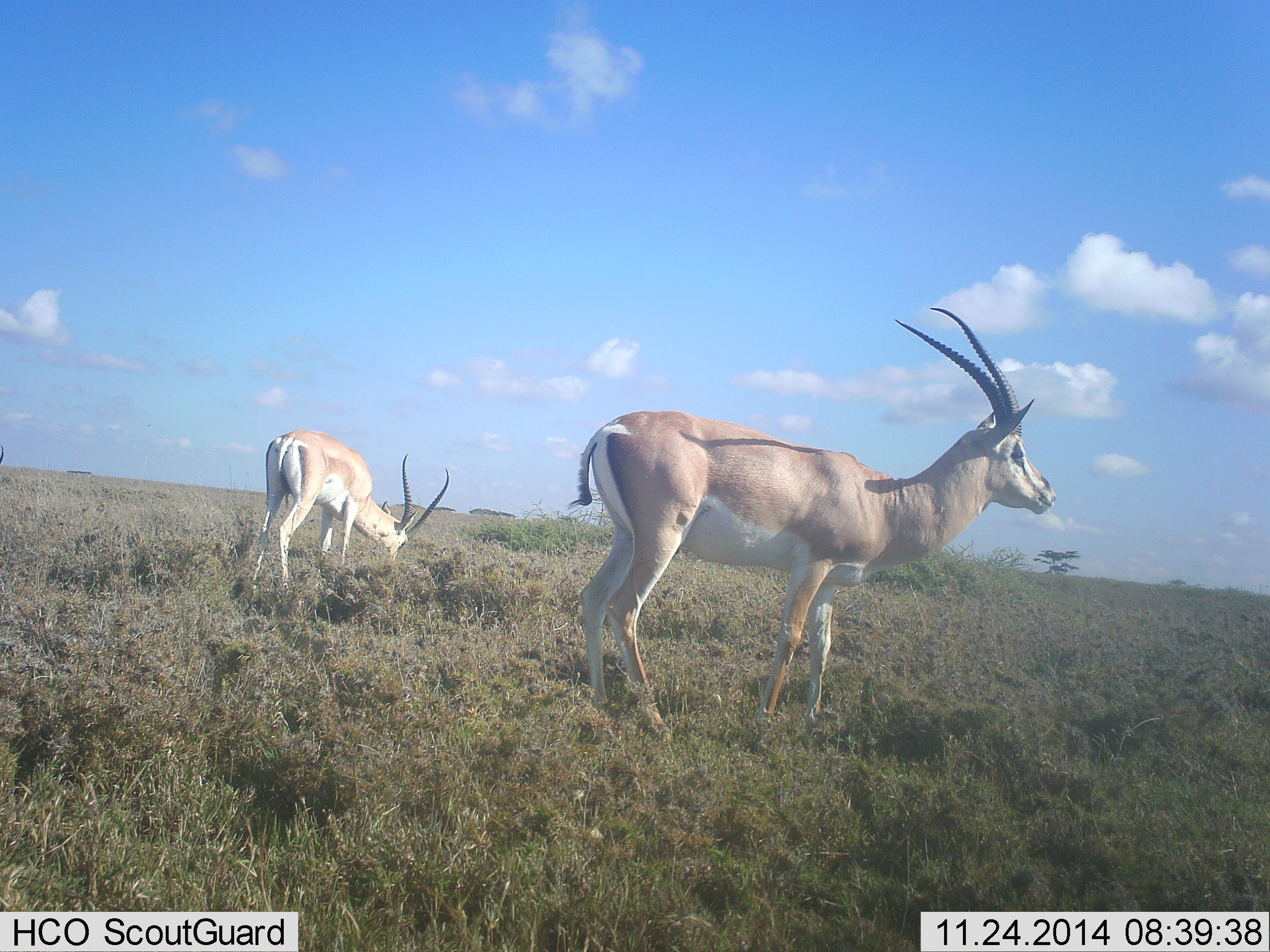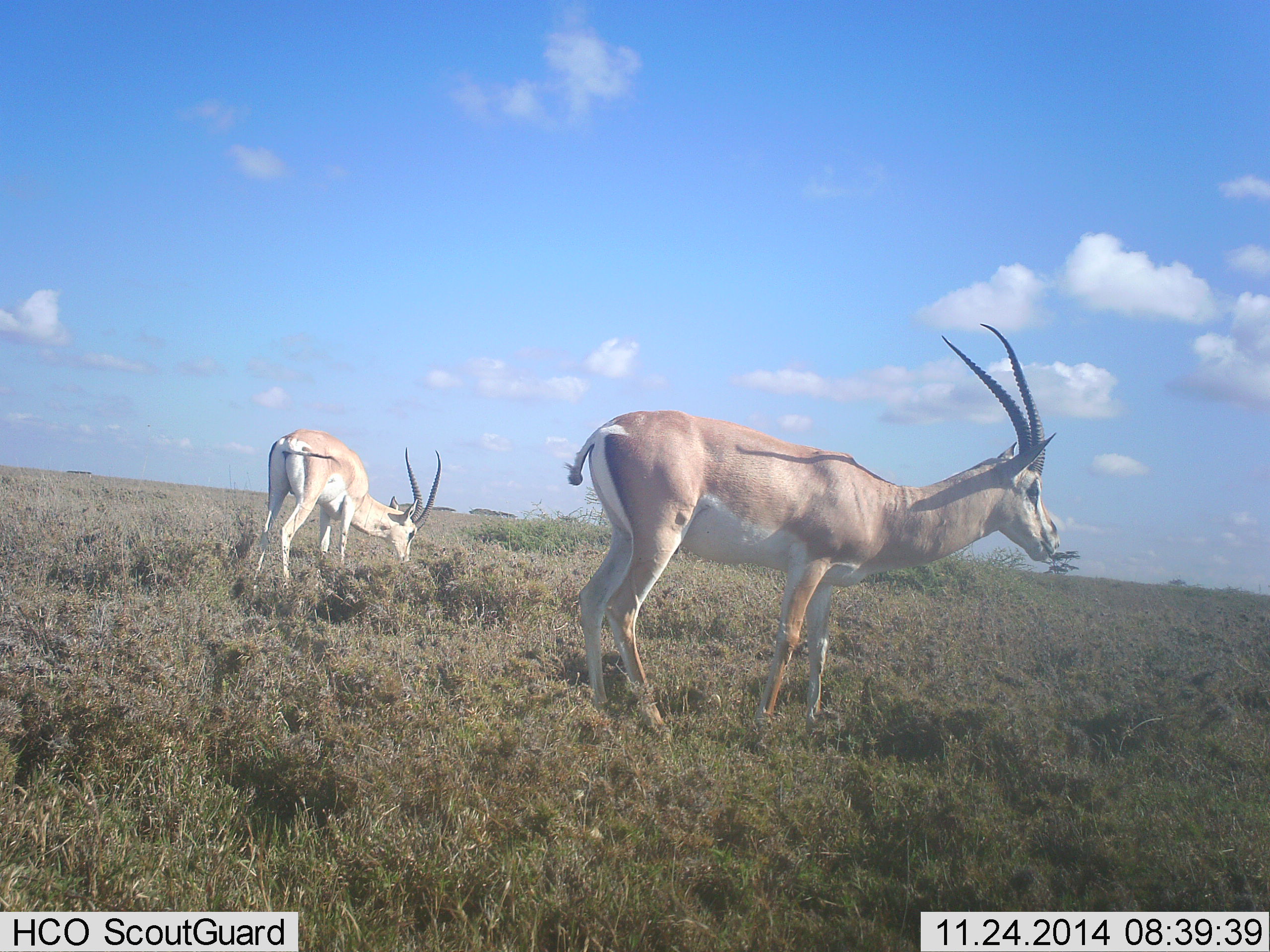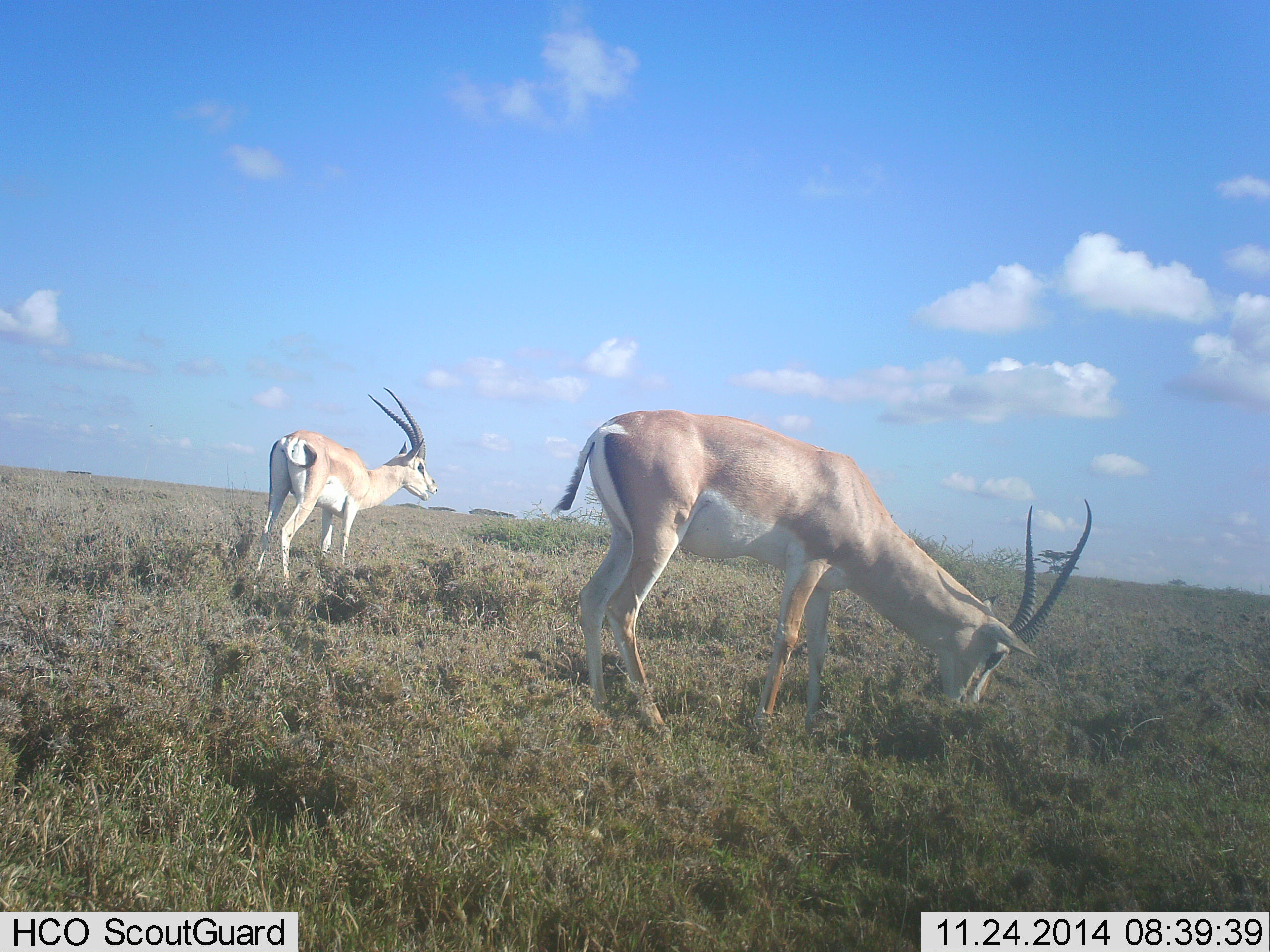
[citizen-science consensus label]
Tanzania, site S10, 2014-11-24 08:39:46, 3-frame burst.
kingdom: Animalia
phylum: Chordata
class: Mammalia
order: Artiodactyla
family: Bovidae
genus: Nanger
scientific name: Nanger granti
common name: grant's gazelle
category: gazellegrants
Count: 2.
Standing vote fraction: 70%.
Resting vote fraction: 0%.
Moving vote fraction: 0%.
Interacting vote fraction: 0%.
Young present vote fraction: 0%.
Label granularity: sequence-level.